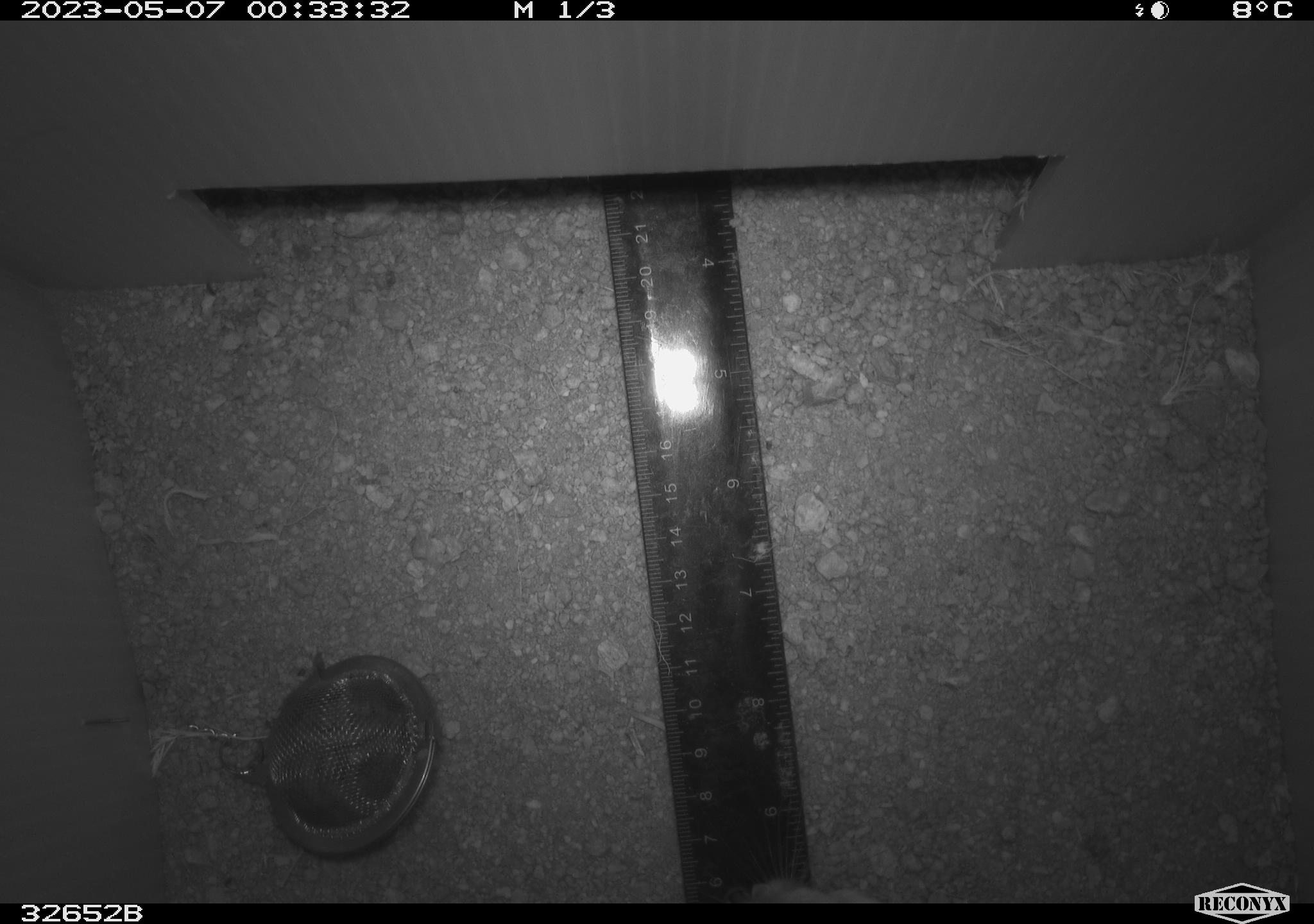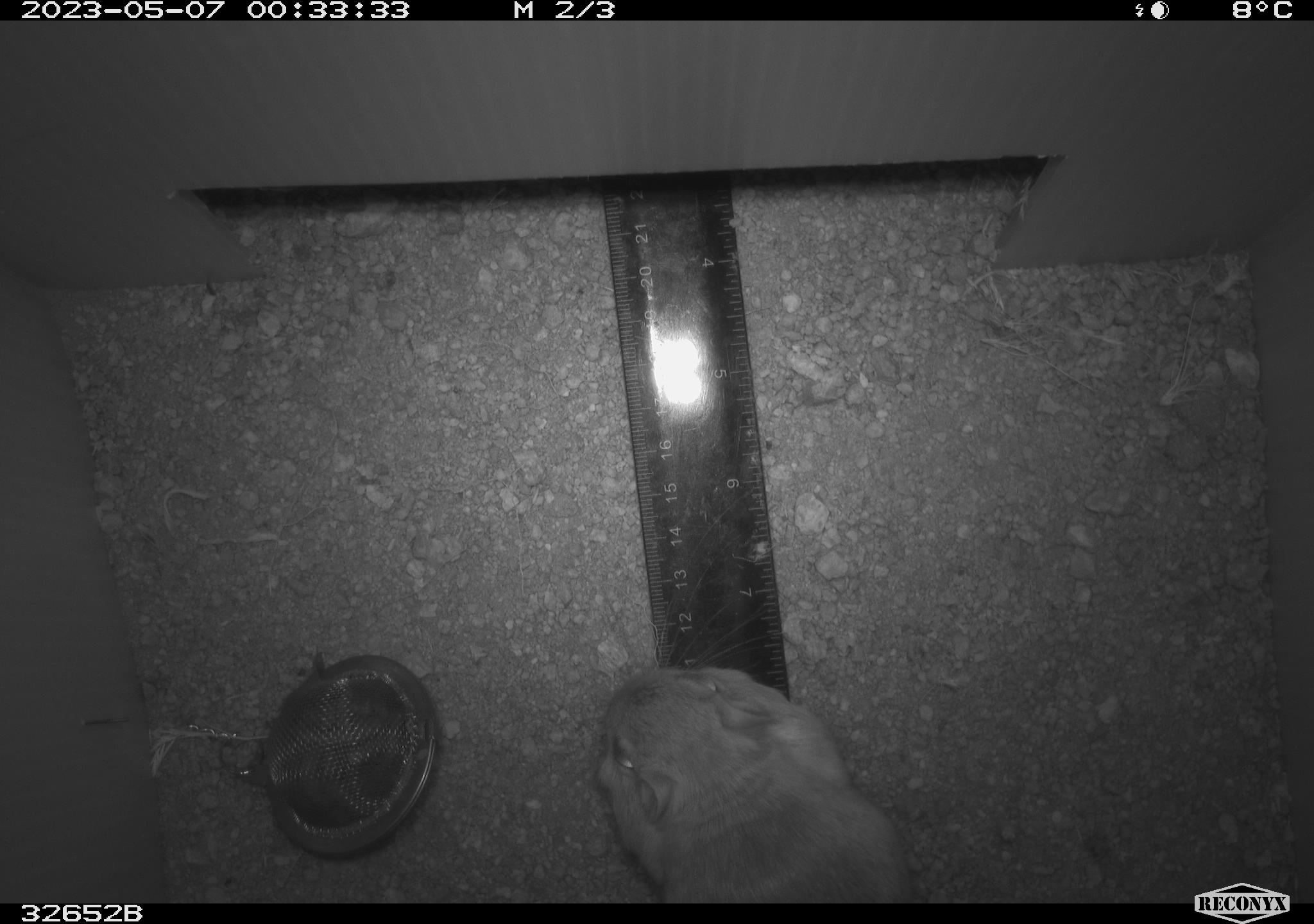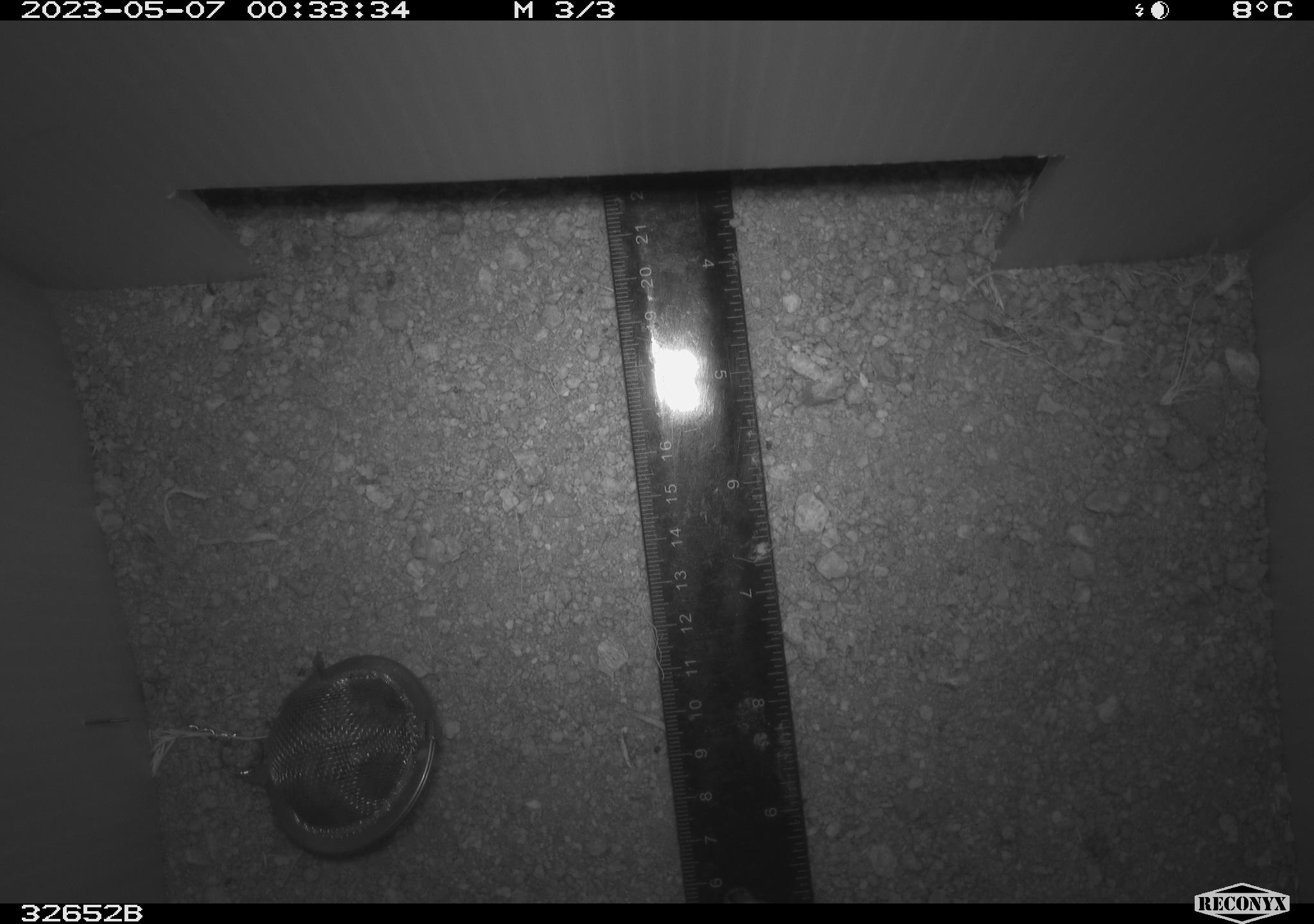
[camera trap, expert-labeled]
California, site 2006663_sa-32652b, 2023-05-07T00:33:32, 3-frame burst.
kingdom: Animalia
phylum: Chordata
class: Mammalia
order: Rodentia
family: Heteromyidae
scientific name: Heteromyidae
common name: kangaroo rats and pocket mice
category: heteromyidae family